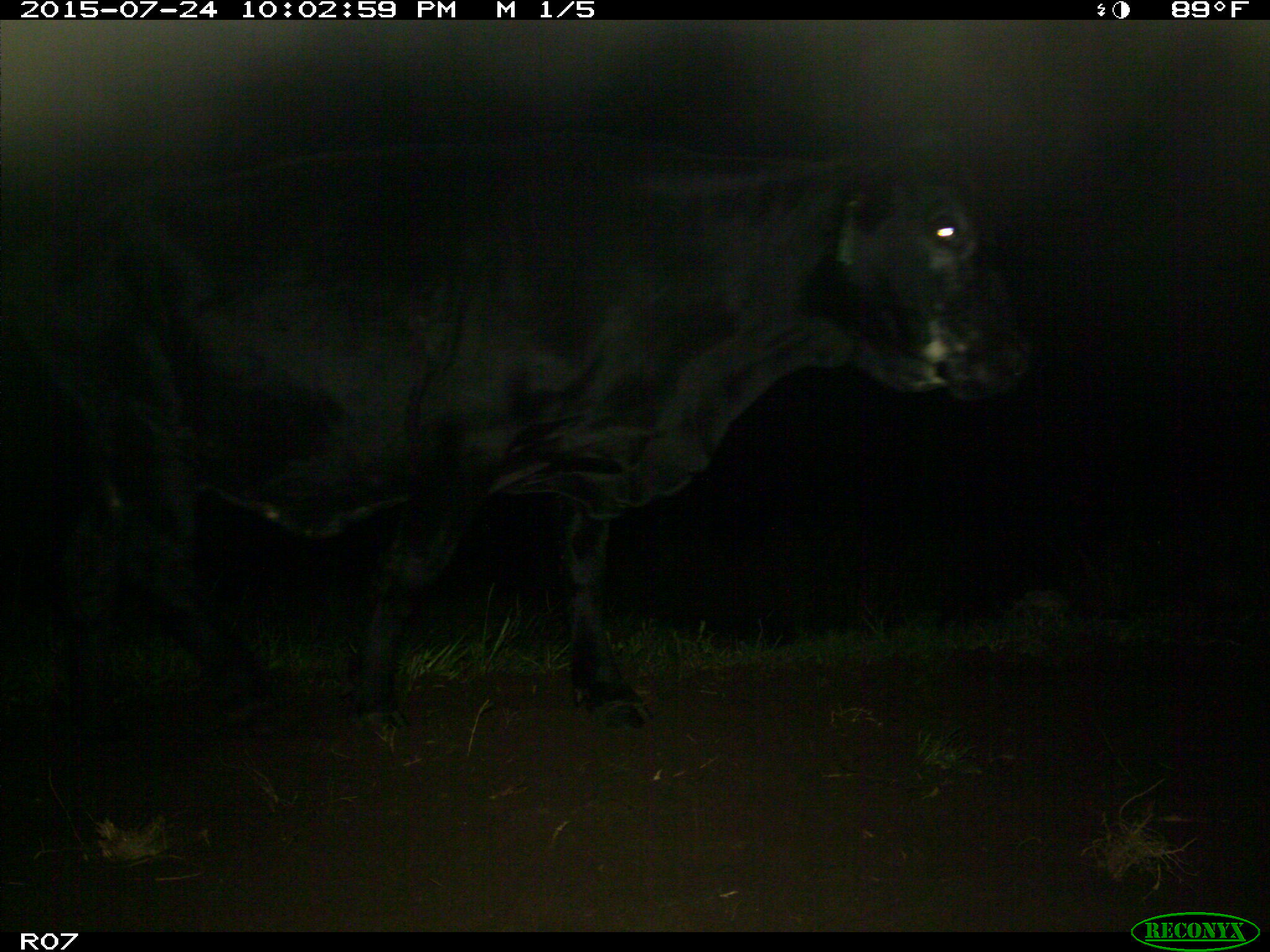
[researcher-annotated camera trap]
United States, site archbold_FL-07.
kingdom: Animalia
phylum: Chordata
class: Mammalia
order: Artiodactyla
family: Bovidae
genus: Bos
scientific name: Bos taurus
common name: domestic cow